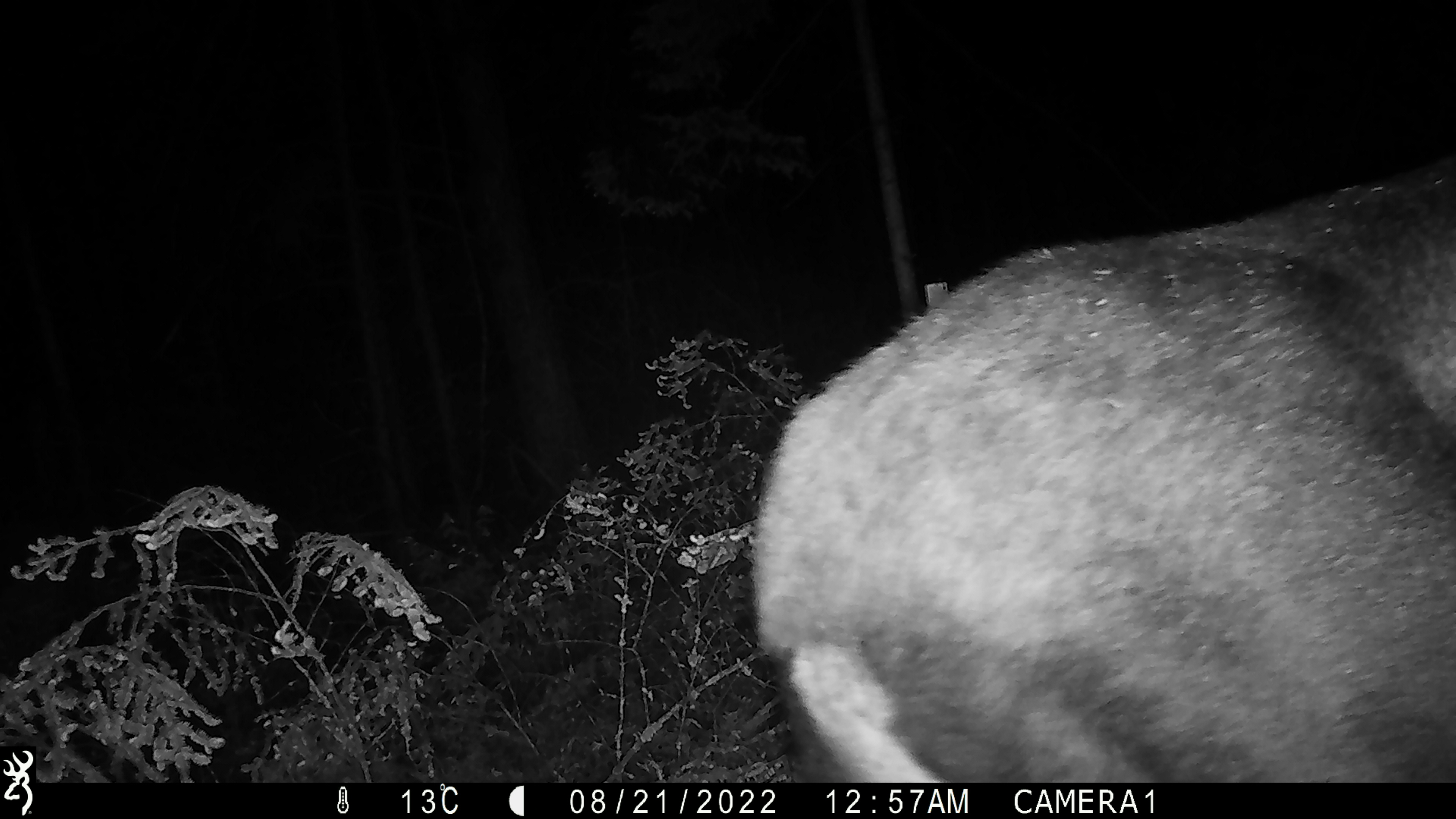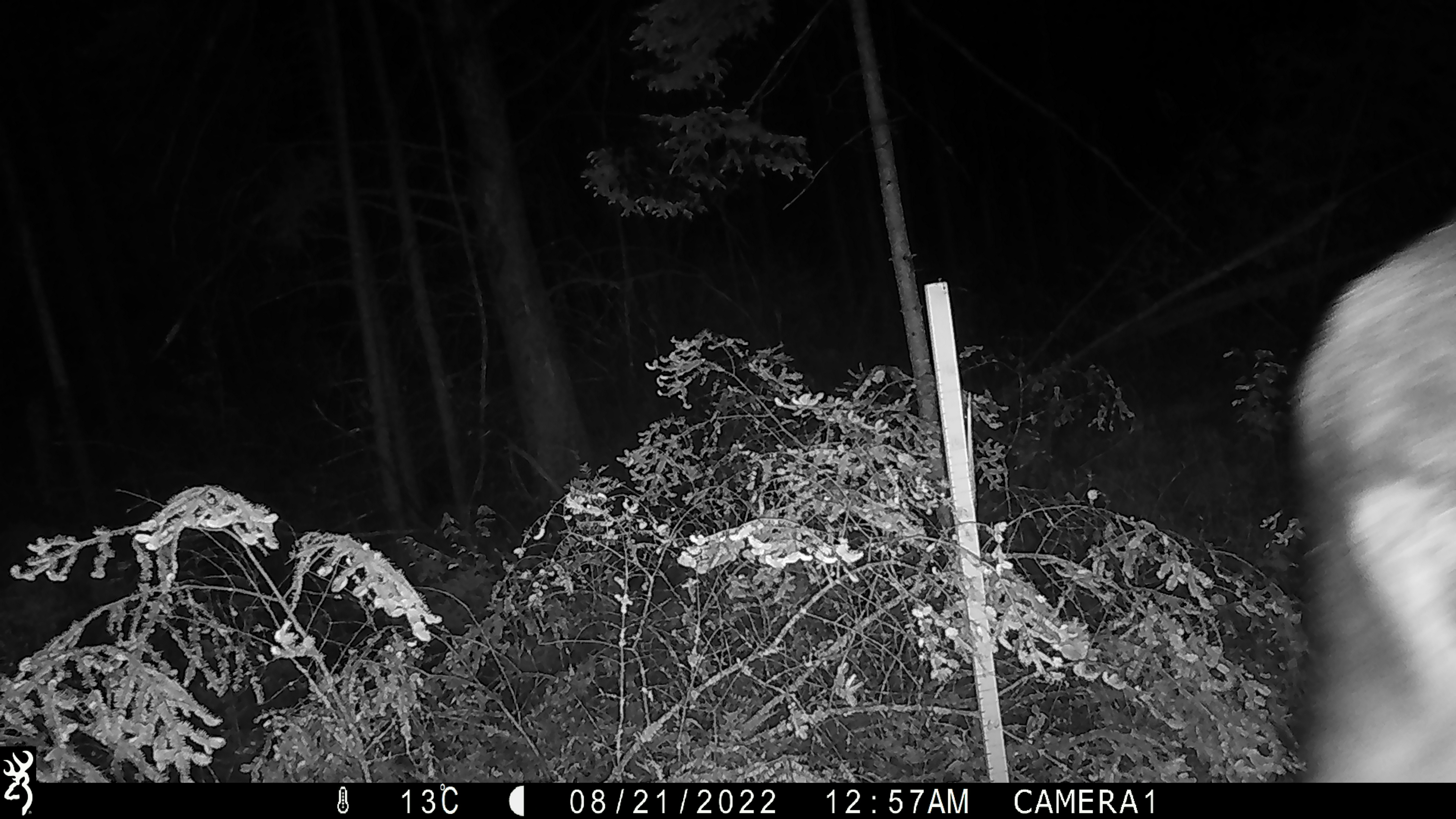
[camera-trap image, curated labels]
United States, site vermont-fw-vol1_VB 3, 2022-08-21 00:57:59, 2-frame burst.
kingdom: Animalia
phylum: Chordata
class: Mammalia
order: Artiodactyla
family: Cervidae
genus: Alces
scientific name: Alces alces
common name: moose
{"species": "moose (Alces alces)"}